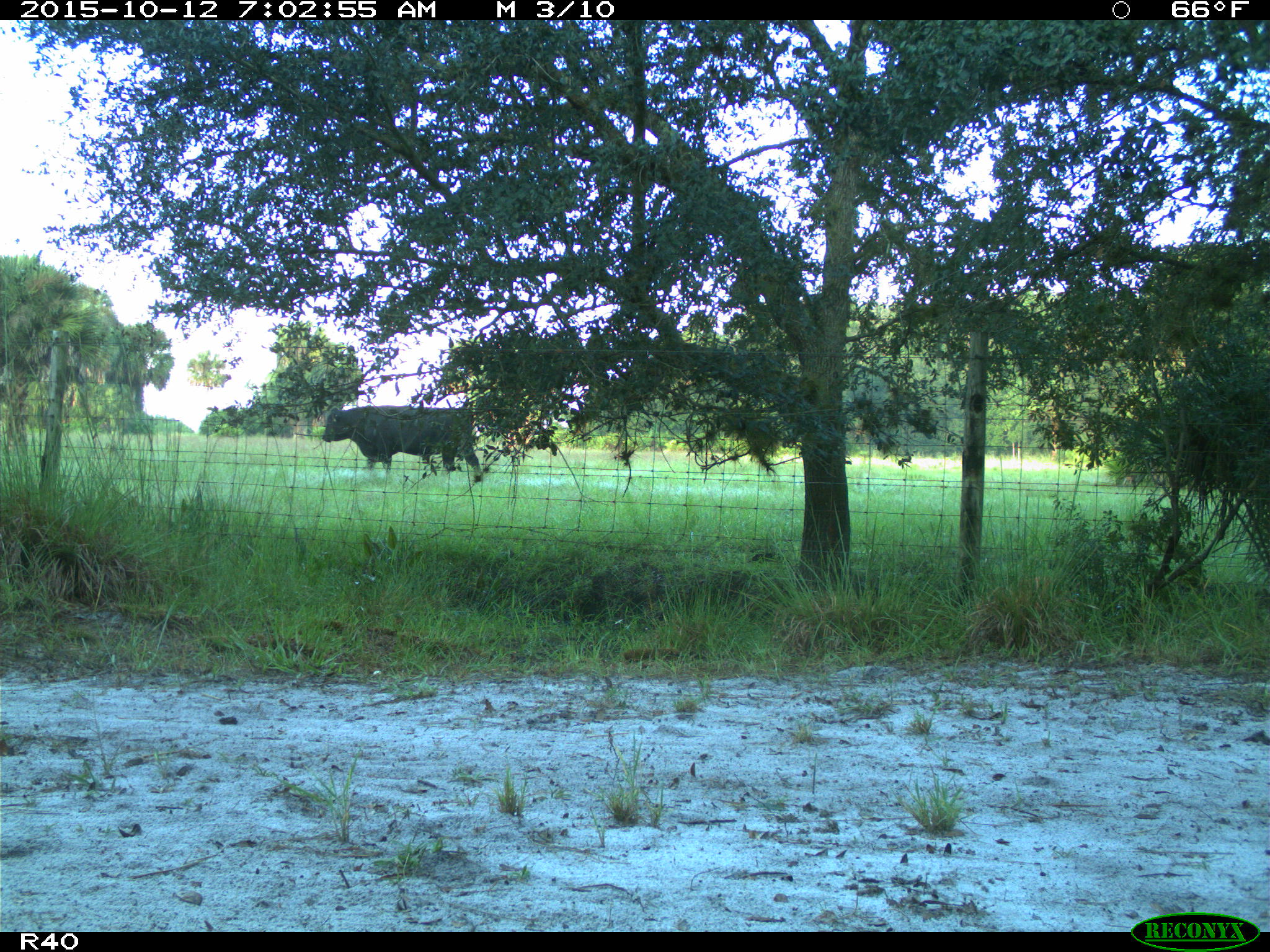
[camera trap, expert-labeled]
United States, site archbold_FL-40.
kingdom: Animalia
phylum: Chordata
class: Mammalia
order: Artiodactyla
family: Bovidae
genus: Bos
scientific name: Bos taurus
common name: domestic cow